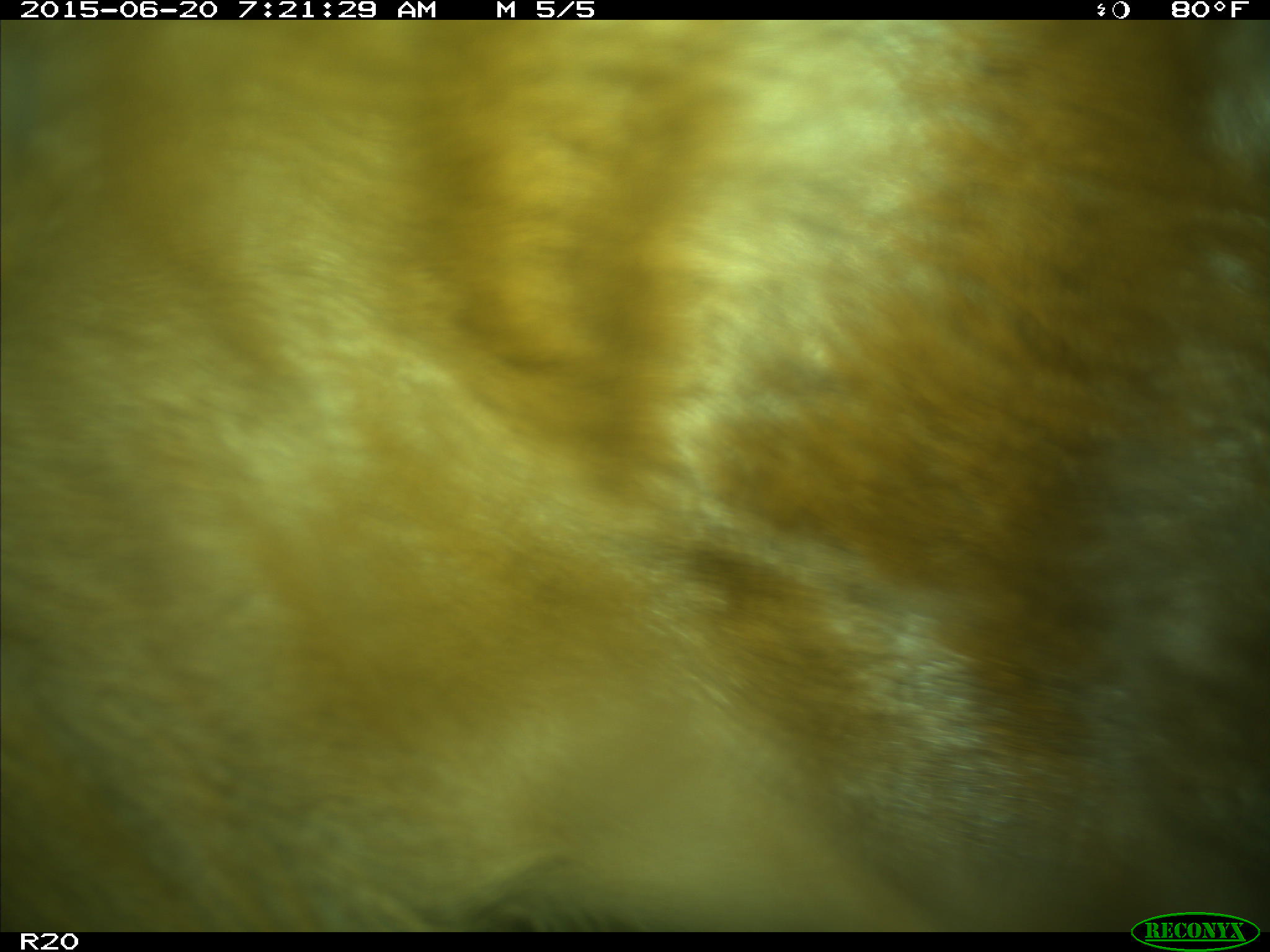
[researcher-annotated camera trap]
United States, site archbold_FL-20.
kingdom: Animalia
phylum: Chordata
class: Mammalia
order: Artiodactyla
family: Bovidae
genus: Bos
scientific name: Bos taurus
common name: domestic cow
Bos taurus (domestic cow).